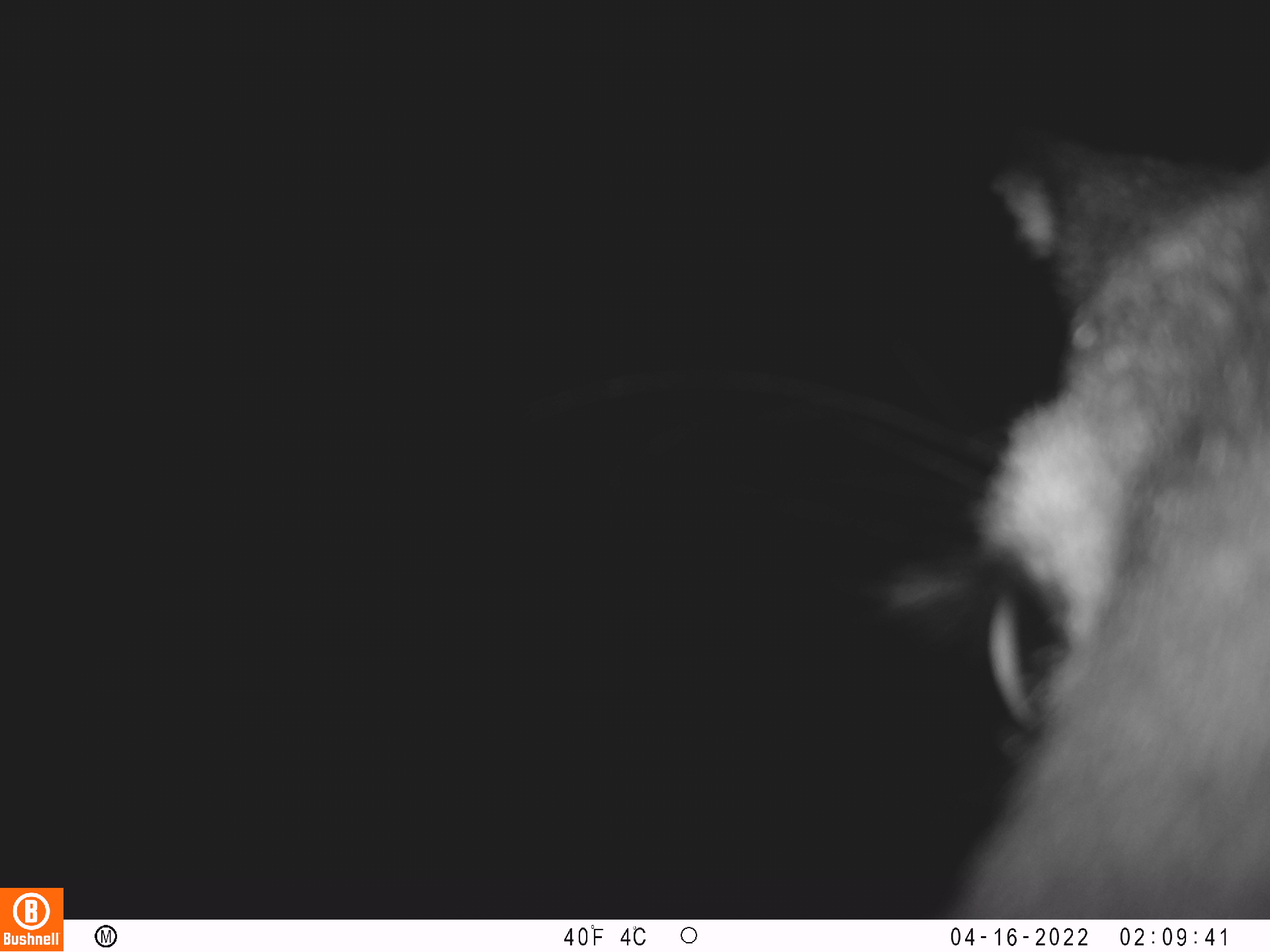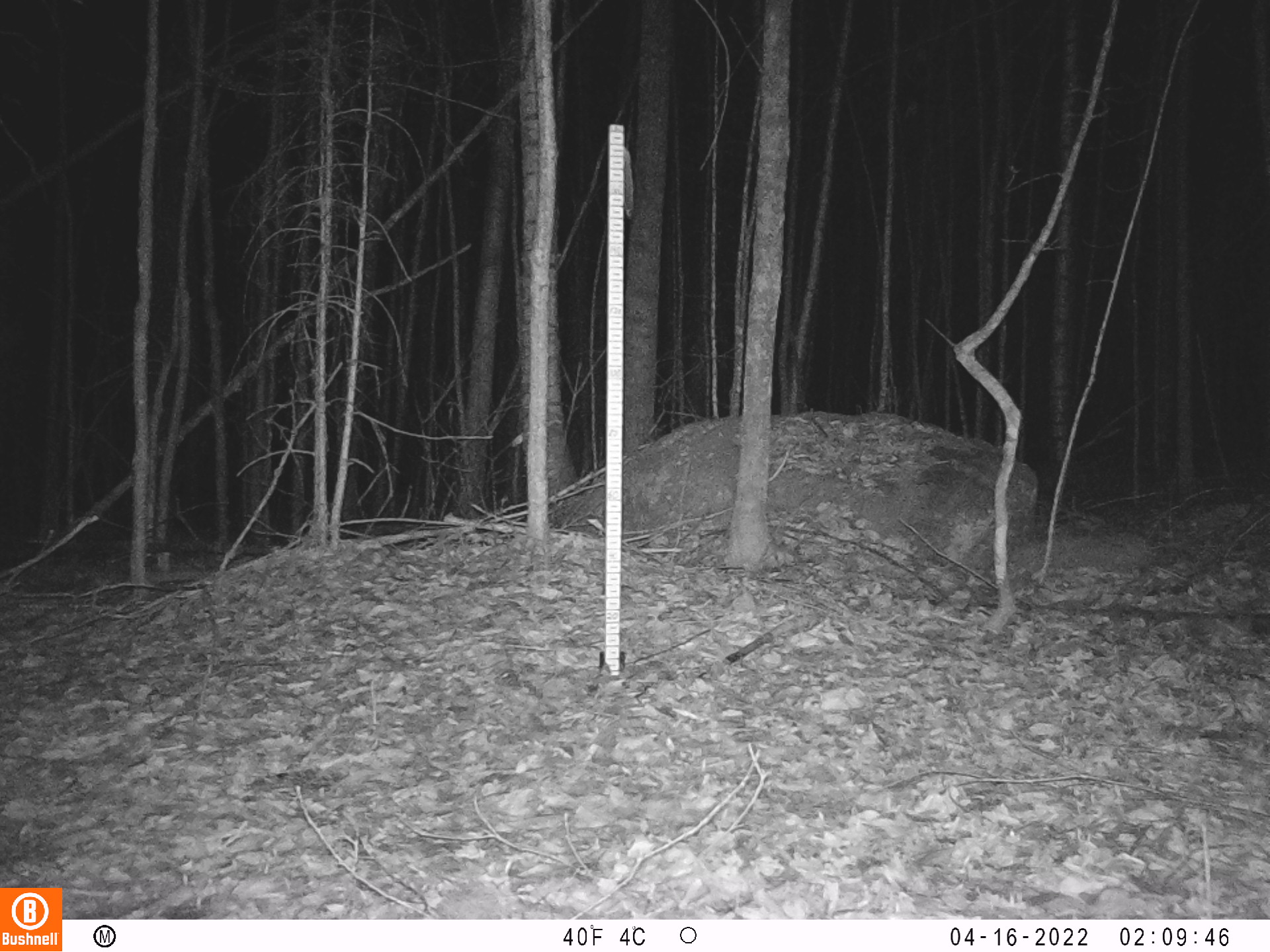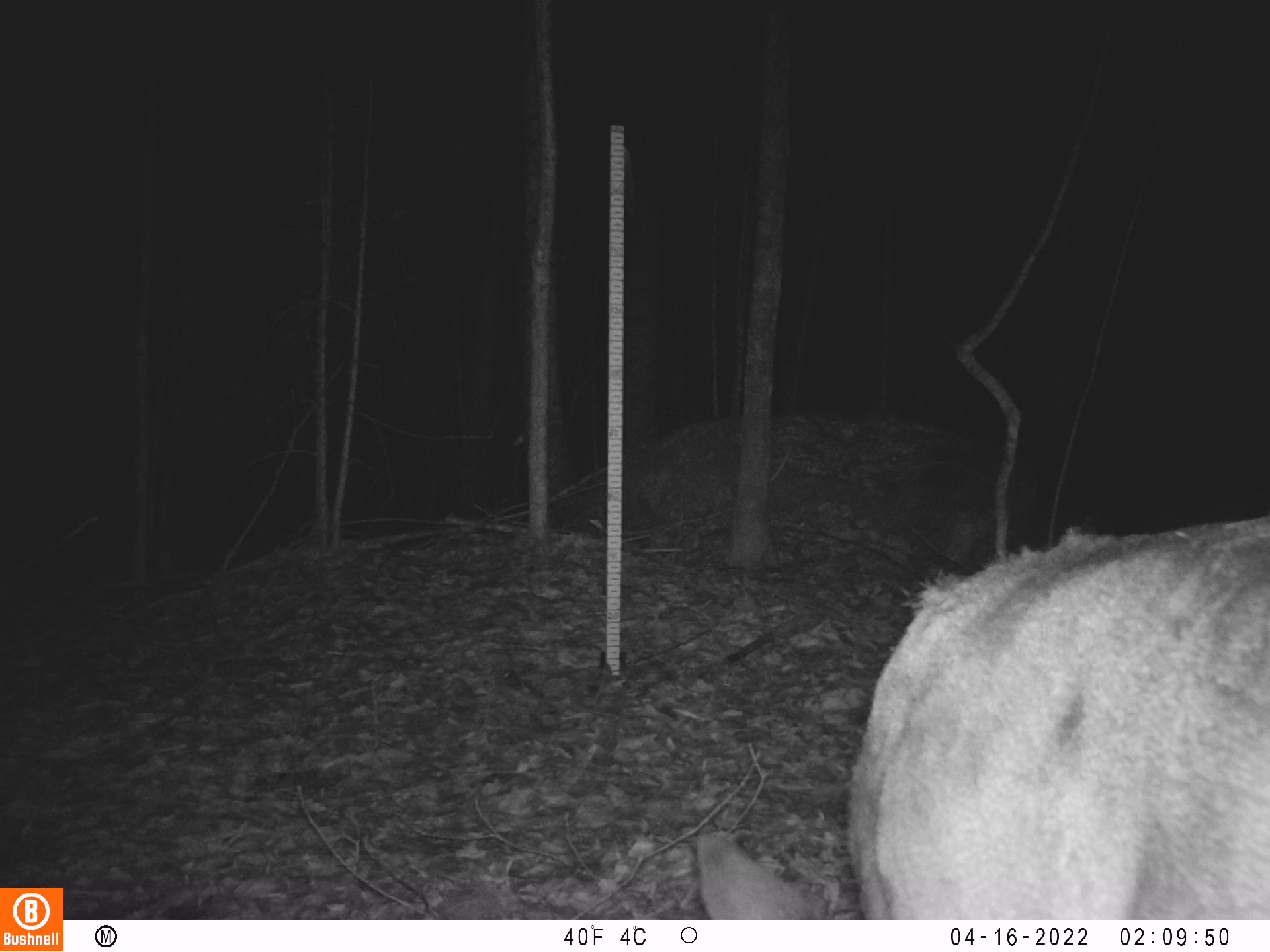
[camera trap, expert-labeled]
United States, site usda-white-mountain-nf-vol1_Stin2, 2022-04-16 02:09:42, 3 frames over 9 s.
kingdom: Animalia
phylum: Chordata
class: Mammalia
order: Artiodactyla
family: Cervidae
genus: Odocoileus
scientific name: Odocoileus virginianus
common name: white-tailed deer